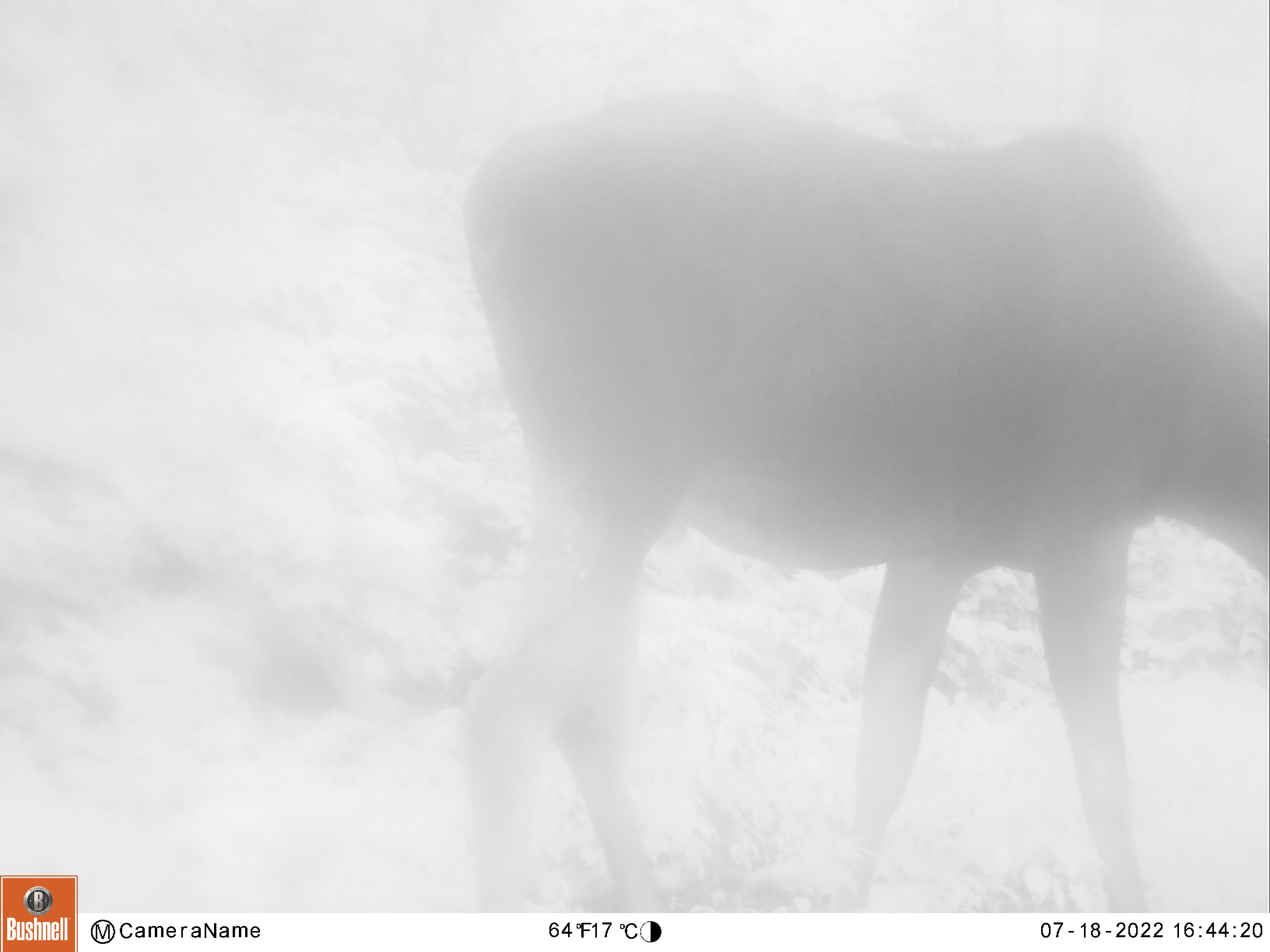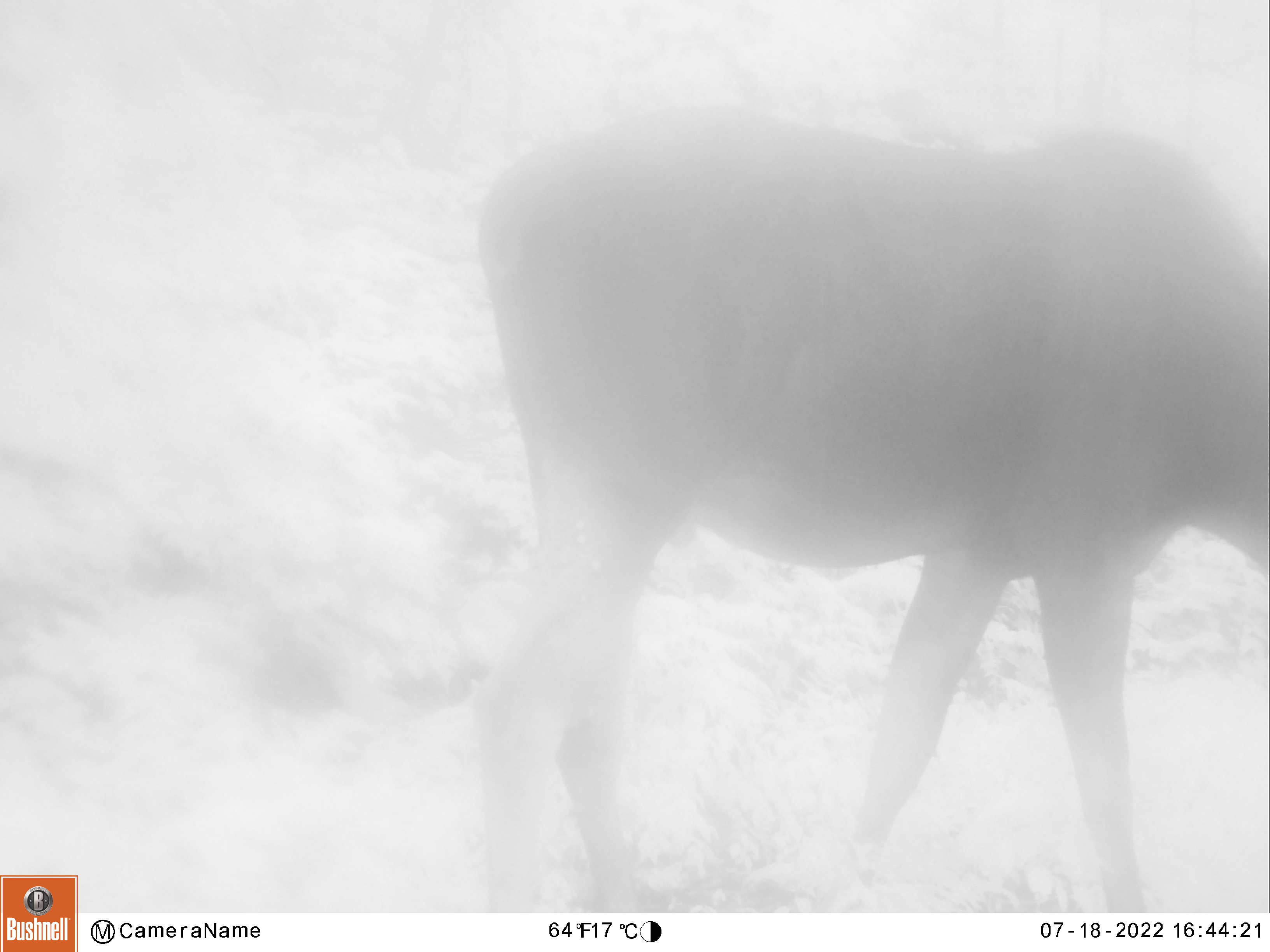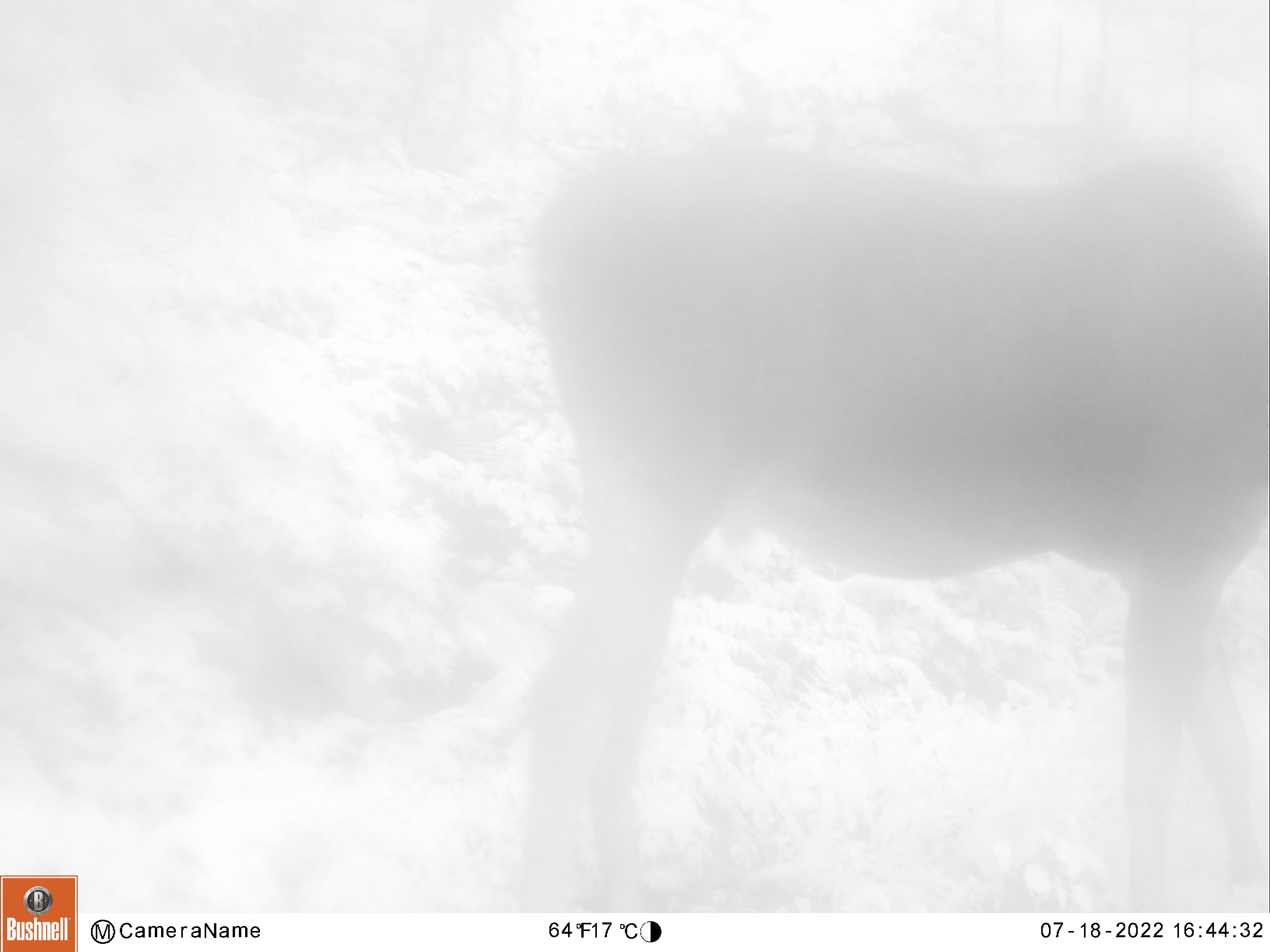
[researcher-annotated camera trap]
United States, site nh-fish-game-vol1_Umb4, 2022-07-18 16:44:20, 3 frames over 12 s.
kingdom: Animalia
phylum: Chordata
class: Mammalia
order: Artiodactyla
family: Cervidae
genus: Alces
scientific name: Alces alces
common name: moose